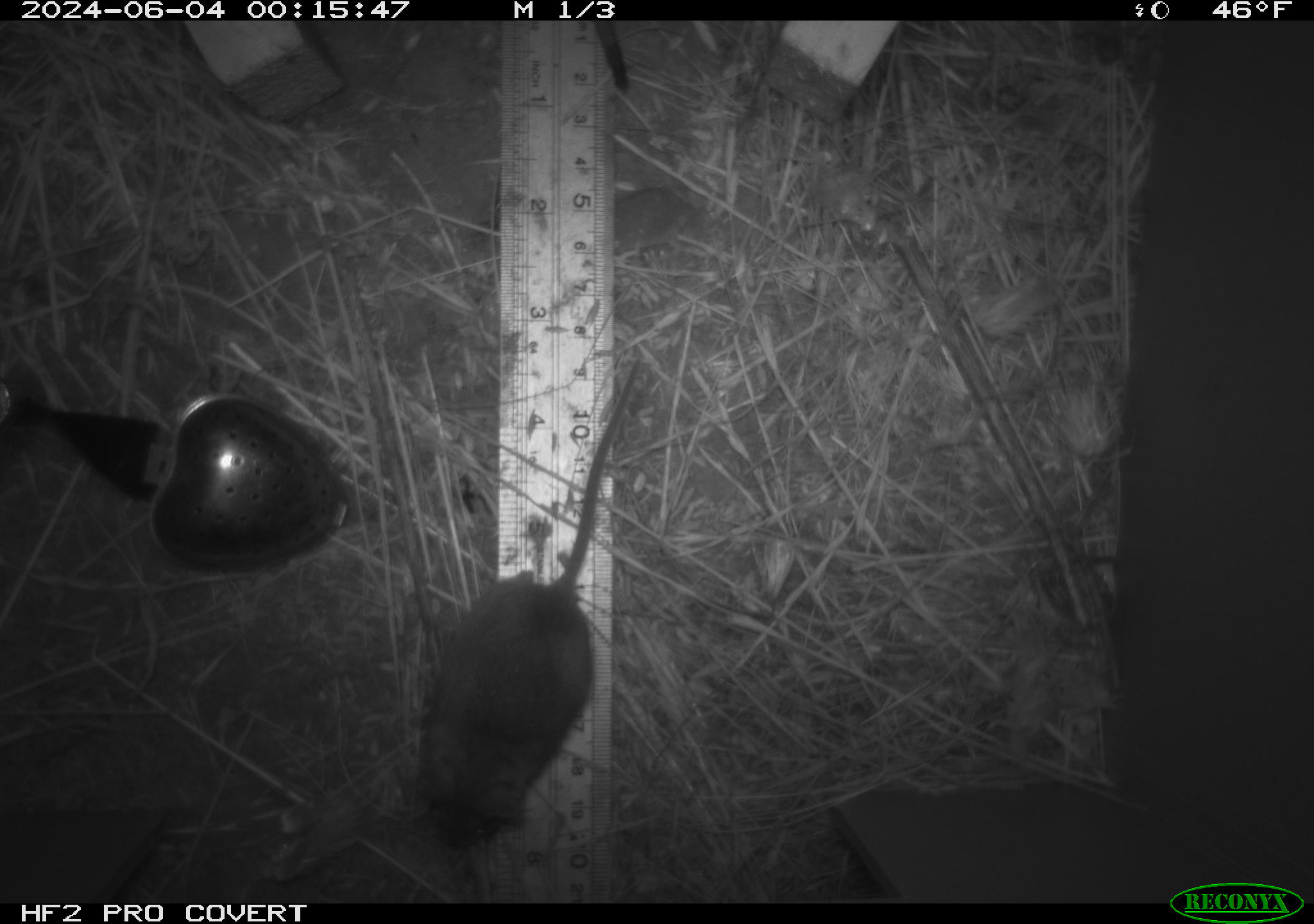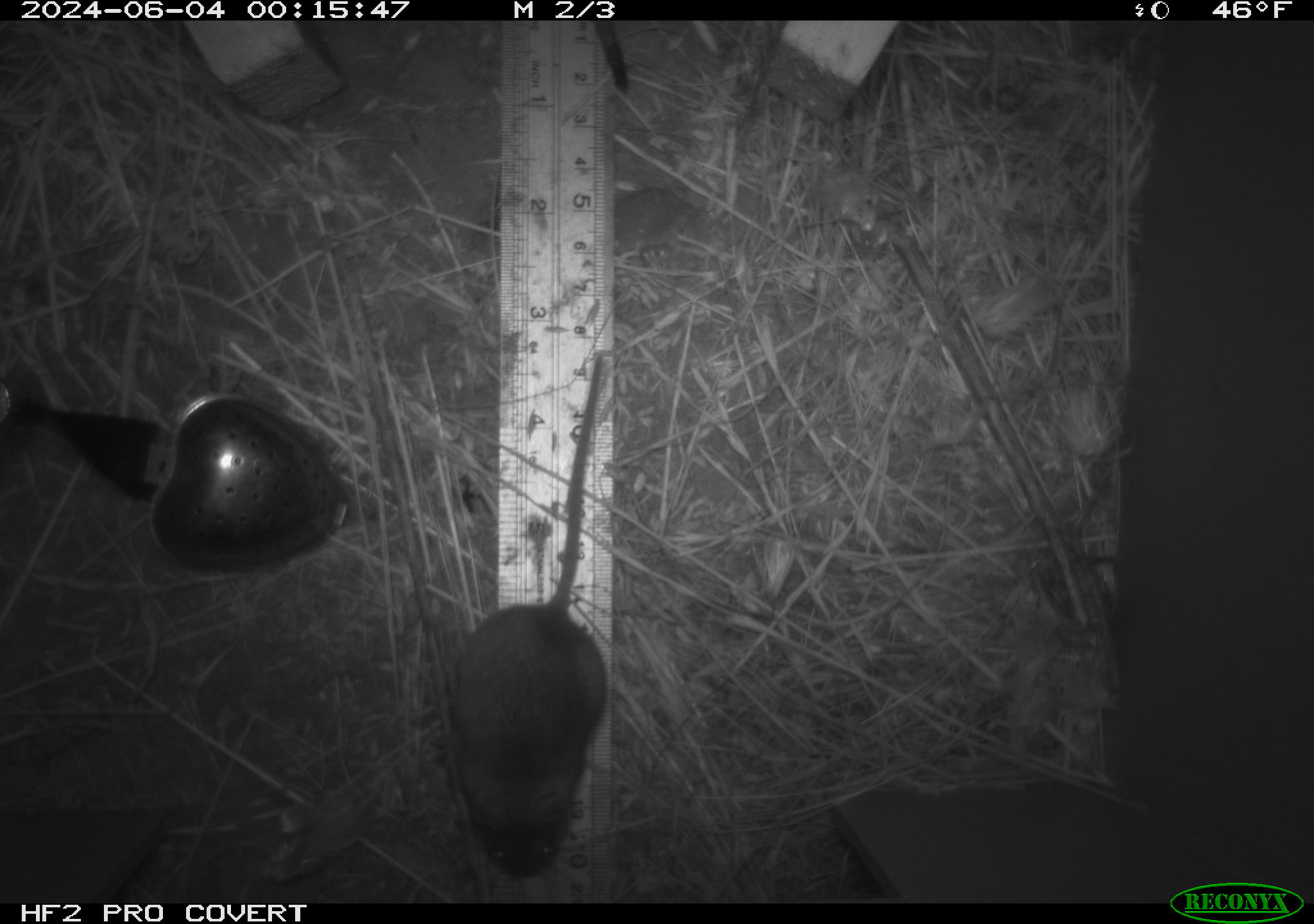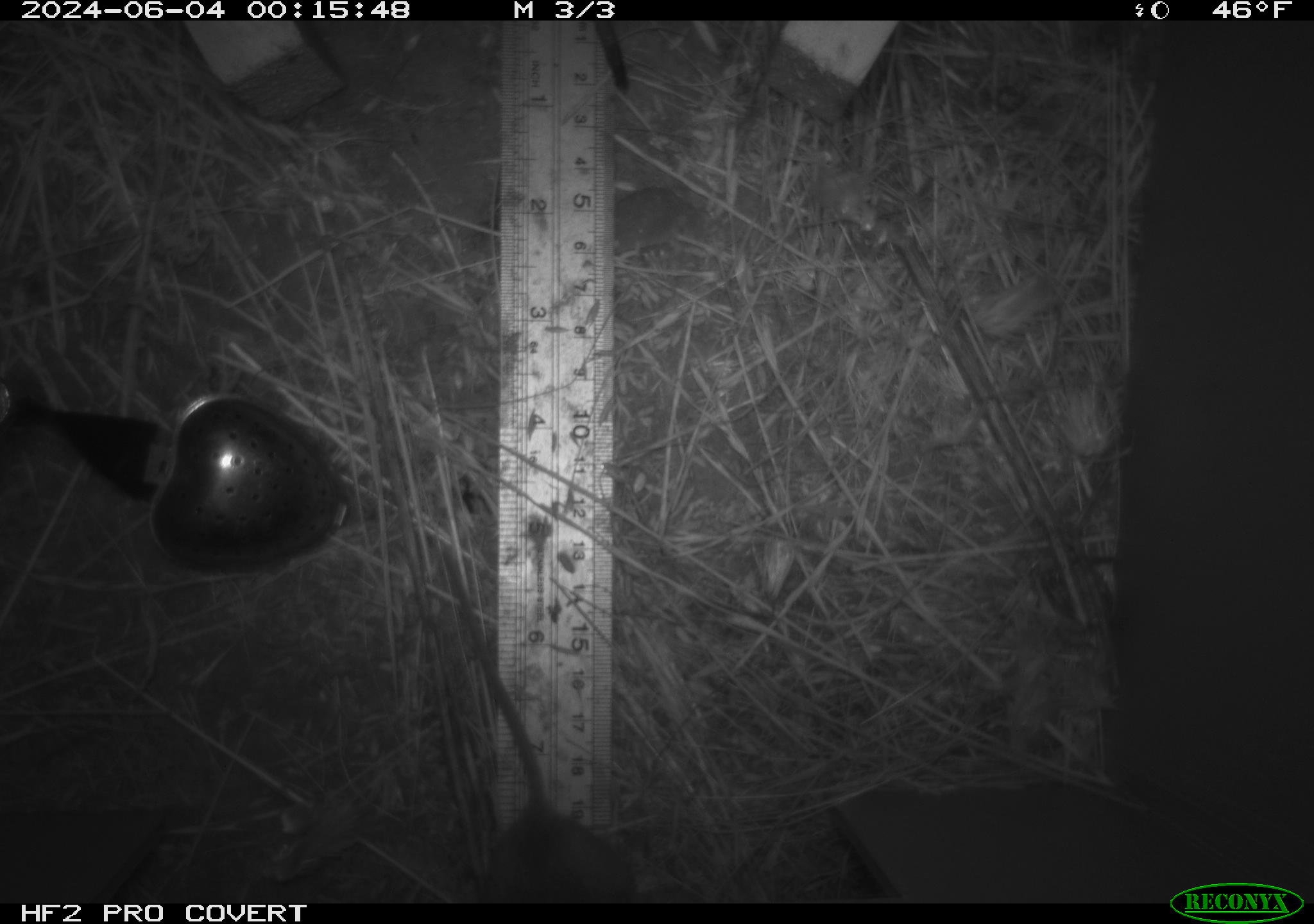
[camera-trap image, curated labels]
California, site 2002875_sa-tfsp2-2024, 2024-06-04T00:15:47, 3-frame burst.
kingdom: Animalia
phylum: Chordata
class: Mammalia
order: Rodentia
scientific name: Rodentia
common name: mouse species